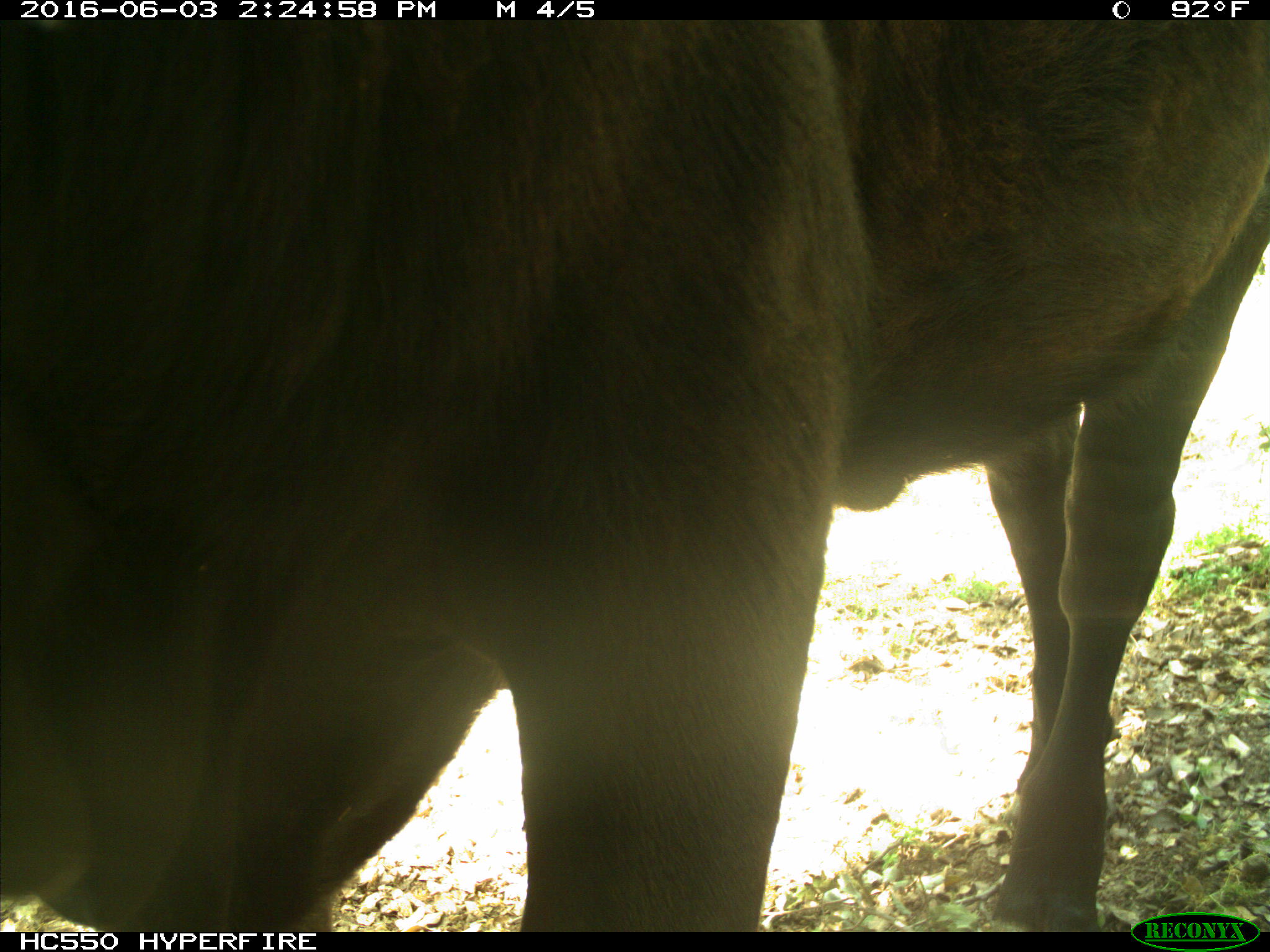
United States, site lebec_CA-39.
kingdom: Animalia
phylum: Chordata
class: Mammalia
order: Artiodactyla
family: Bovidae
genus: Bos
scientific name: Bos taurus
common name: domestic cow